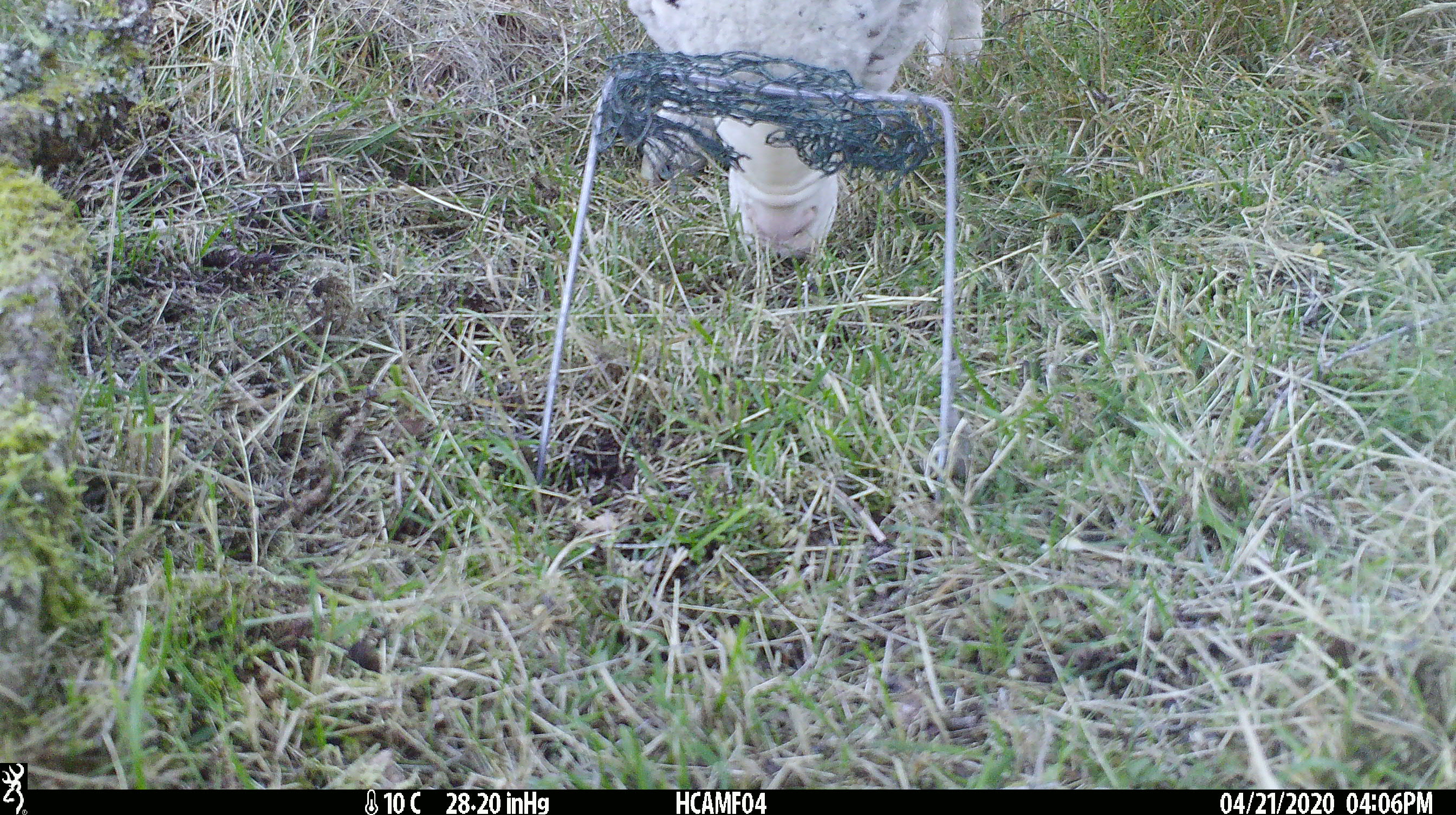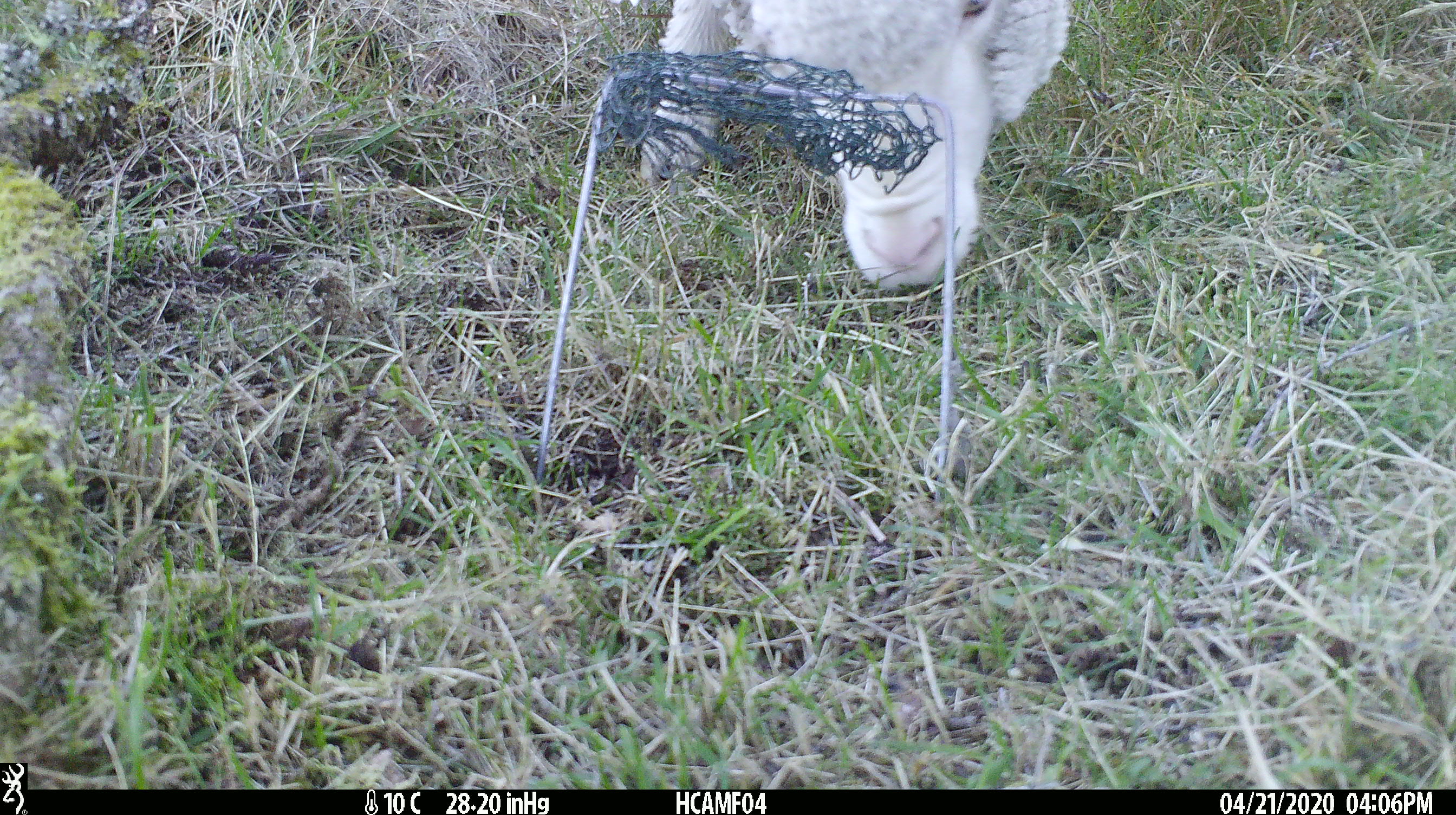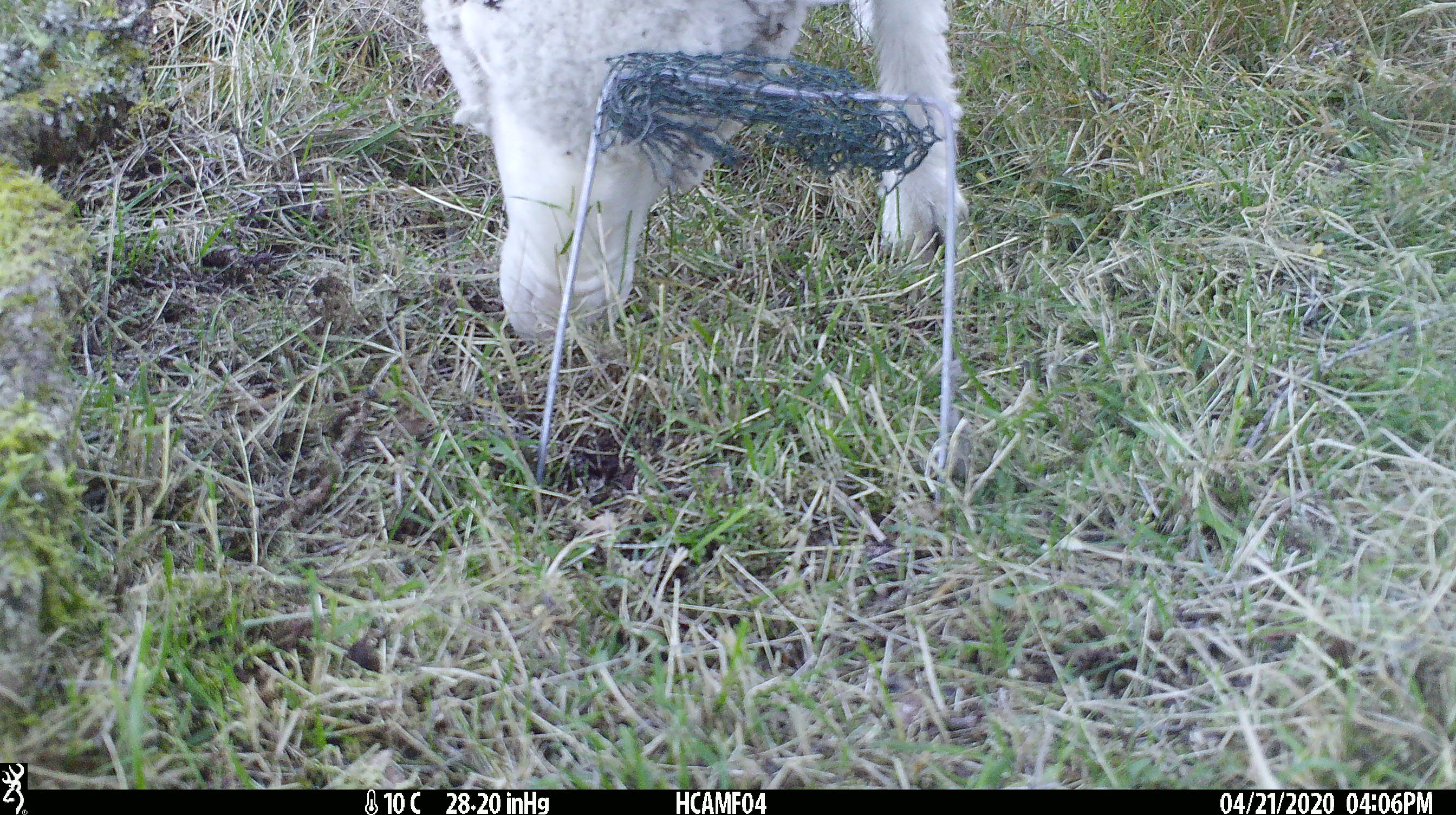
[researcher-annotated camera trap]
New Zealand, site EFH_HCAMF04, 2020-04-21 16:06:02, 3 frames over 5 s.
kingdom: Animalia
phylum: Chordata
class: Mammalia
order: Artiodactyla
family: Bovidae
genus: Ovis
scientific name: Ovis aries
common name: domestic sheep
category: sheep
Sheep (domestic sheep) (Ovis aries).